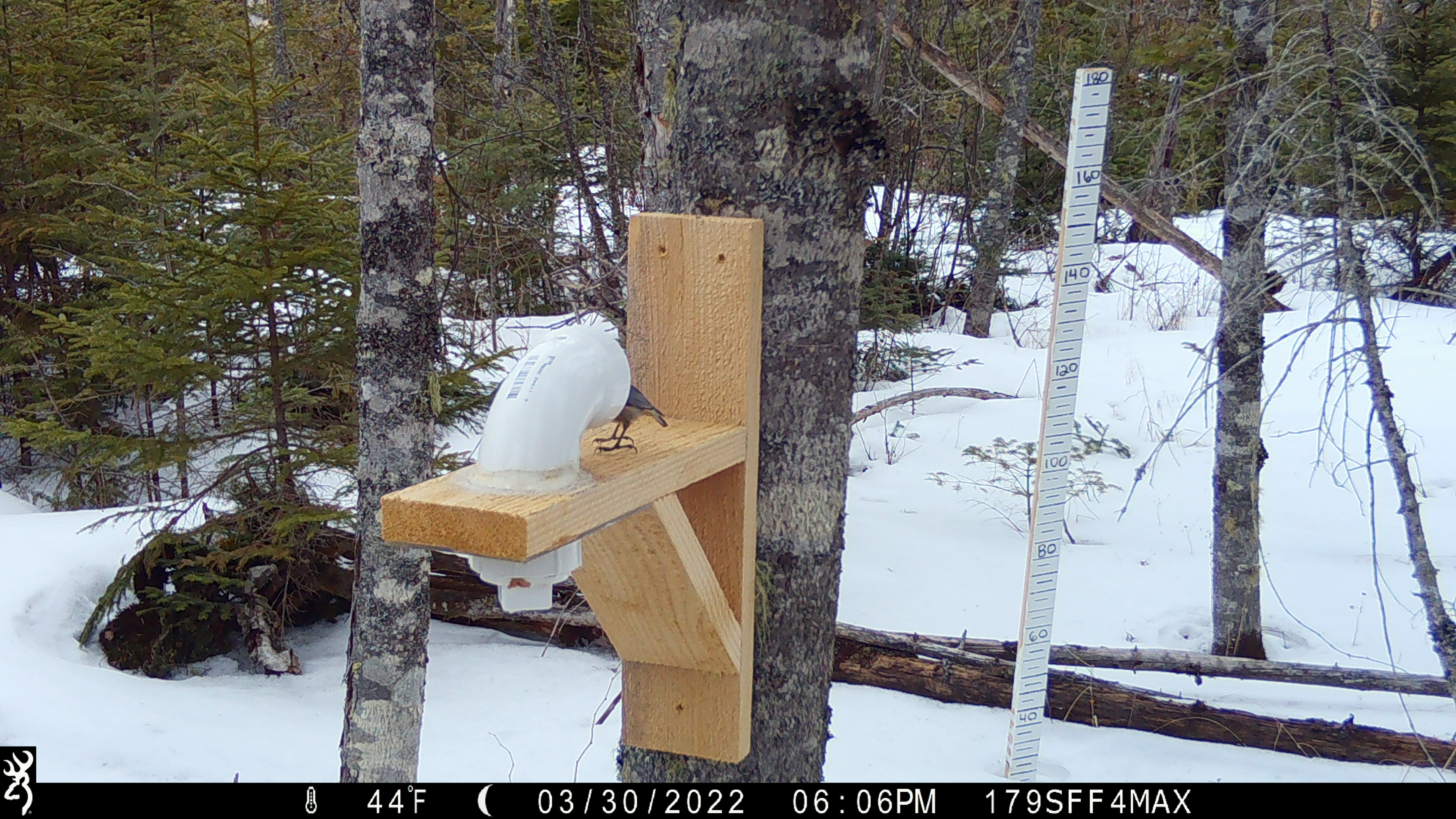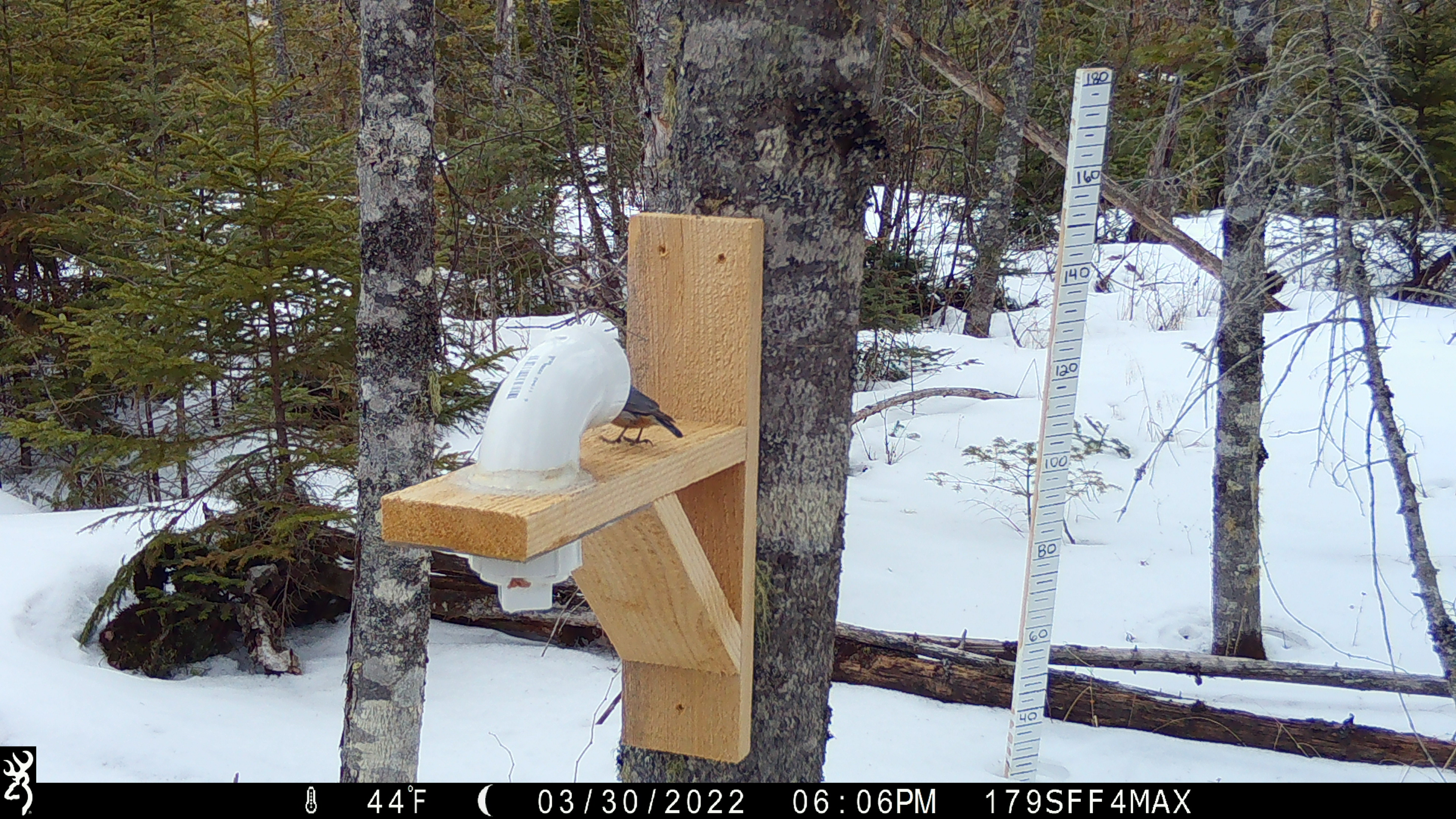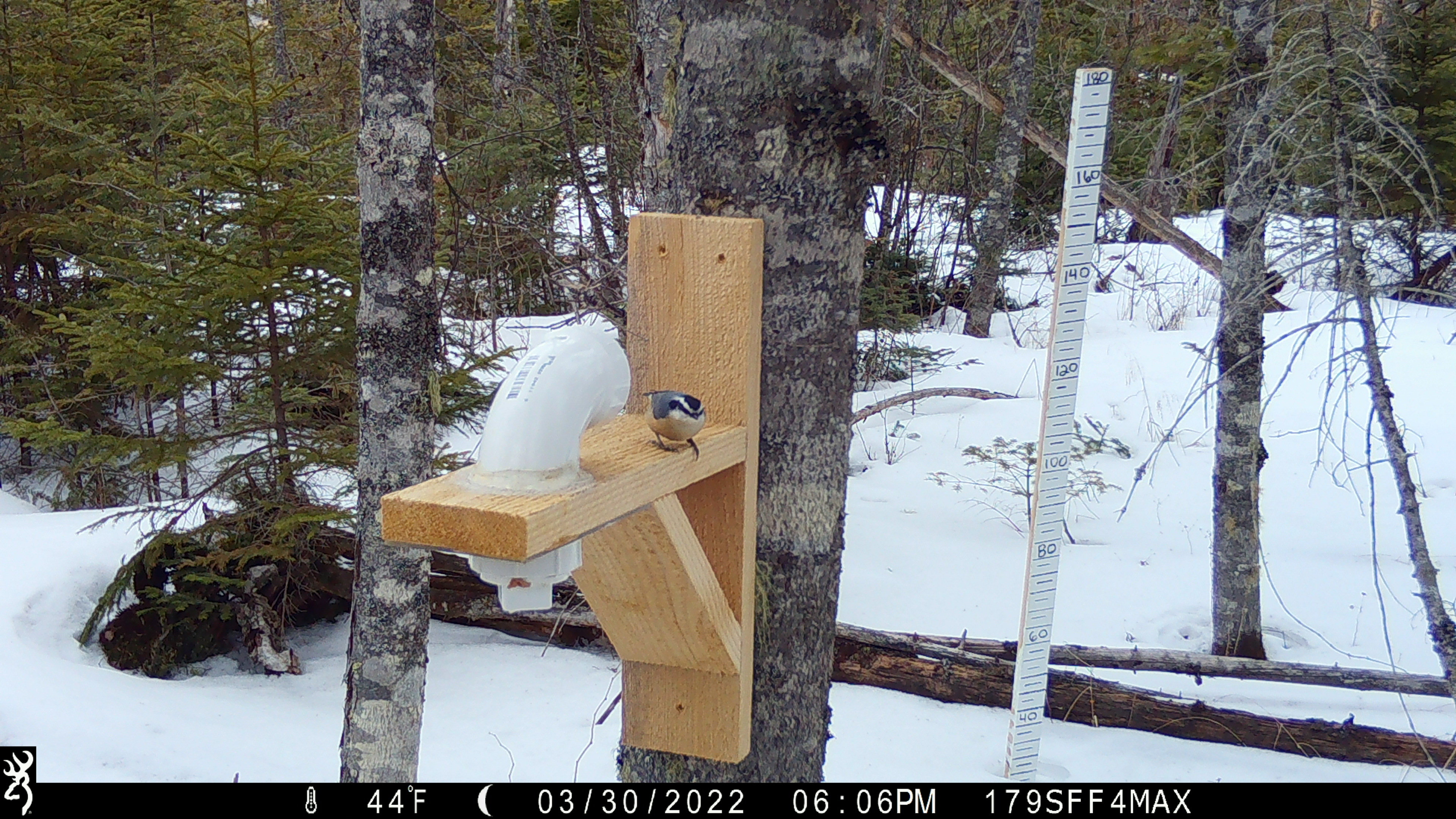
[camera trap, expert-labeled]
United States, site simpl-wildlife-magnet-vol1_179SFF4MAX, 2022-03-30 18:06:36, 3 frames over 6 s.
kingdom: Animalia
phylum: Chordata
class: Aves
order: Passeriformes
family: Sittidae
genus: Sitta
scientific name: Sitta canadensis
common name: red-breasted nuthatch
Red-breasted nuthatch (Sitta canadensis).